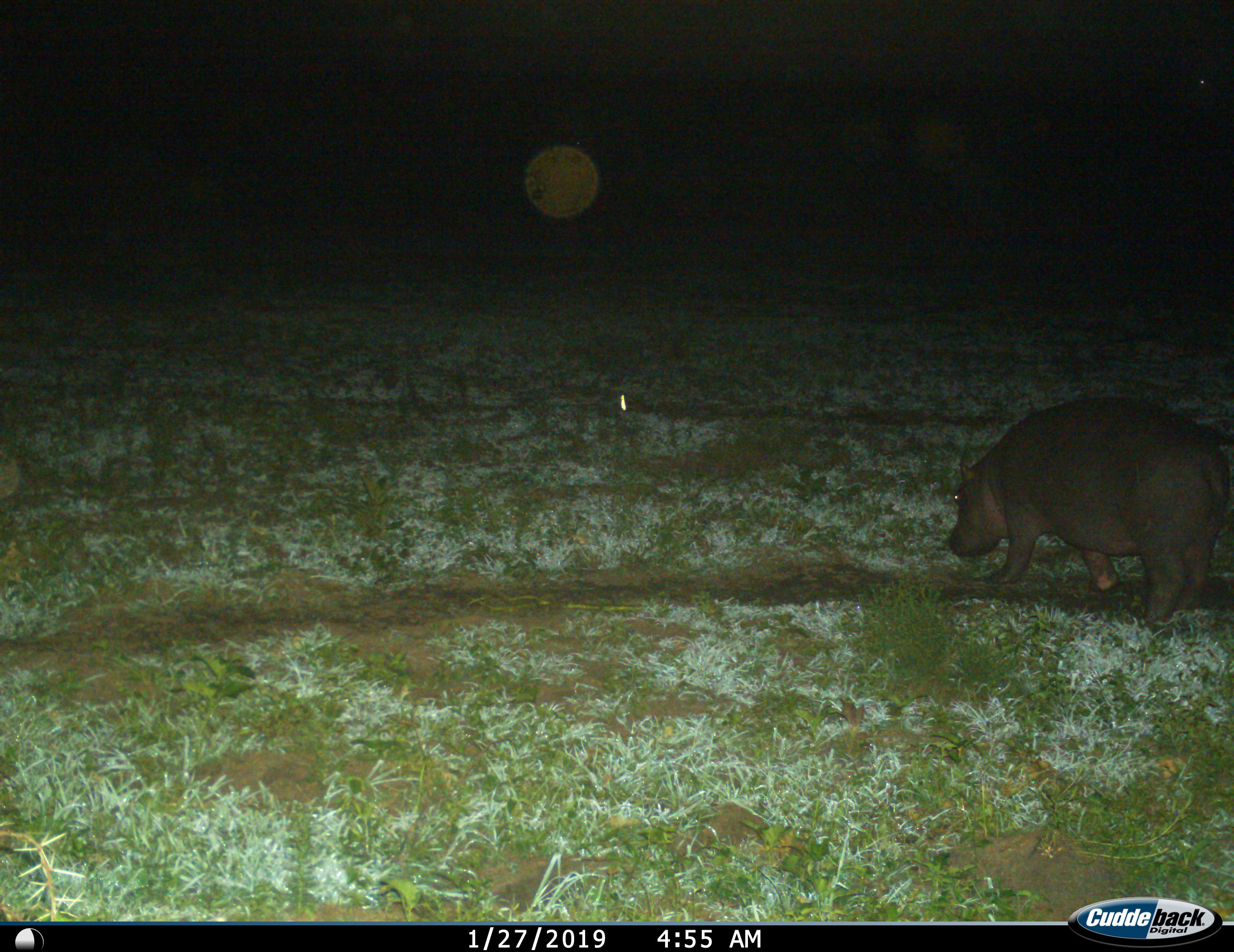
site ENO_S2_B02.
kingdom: Animalia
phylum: Chordata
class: Mammalia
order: Artiodactyla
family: Hippopotamidae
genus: Hippopotamus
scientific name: Hippopotamus amphibius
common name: hippopotamus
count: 1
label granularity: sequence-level